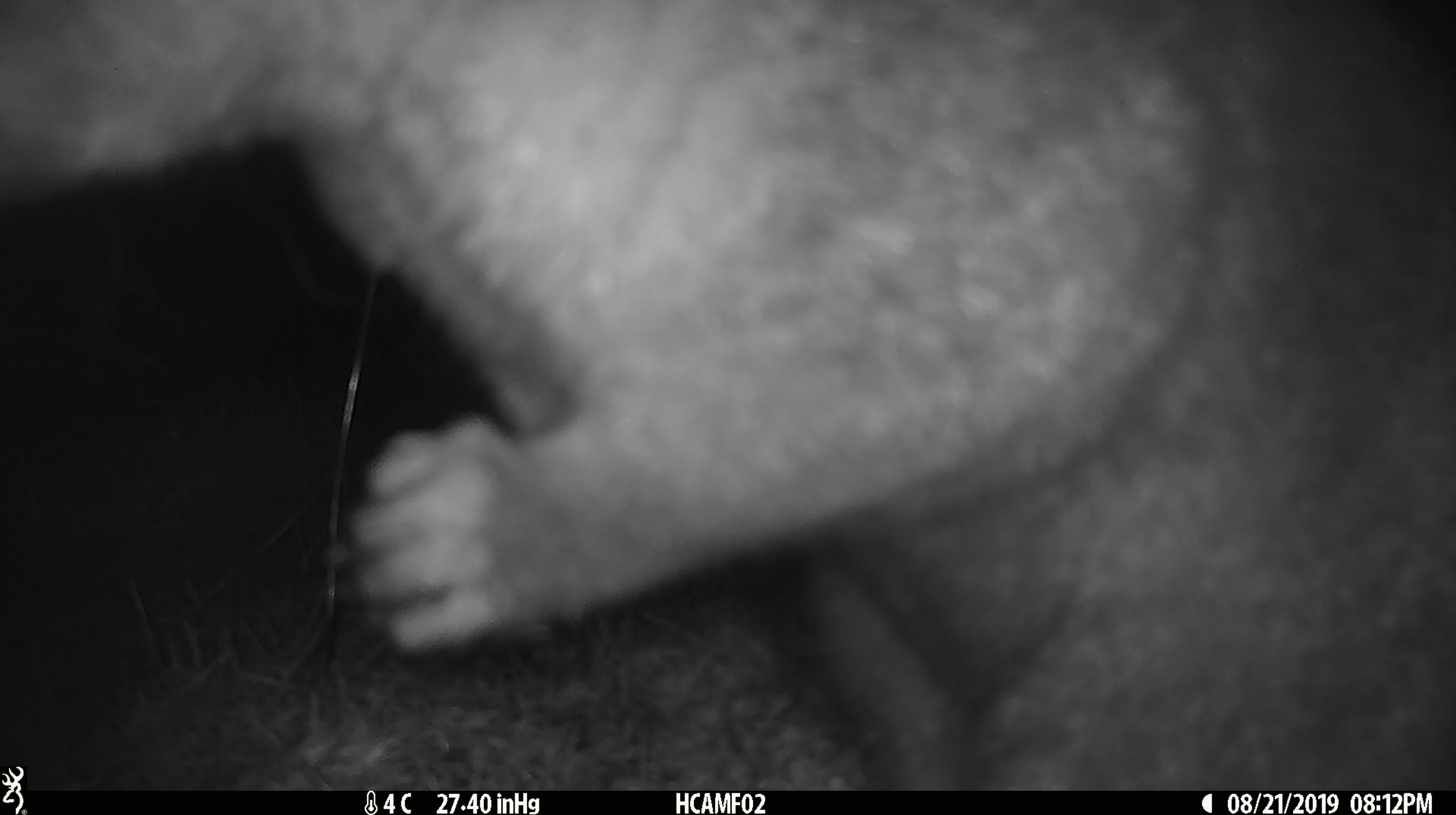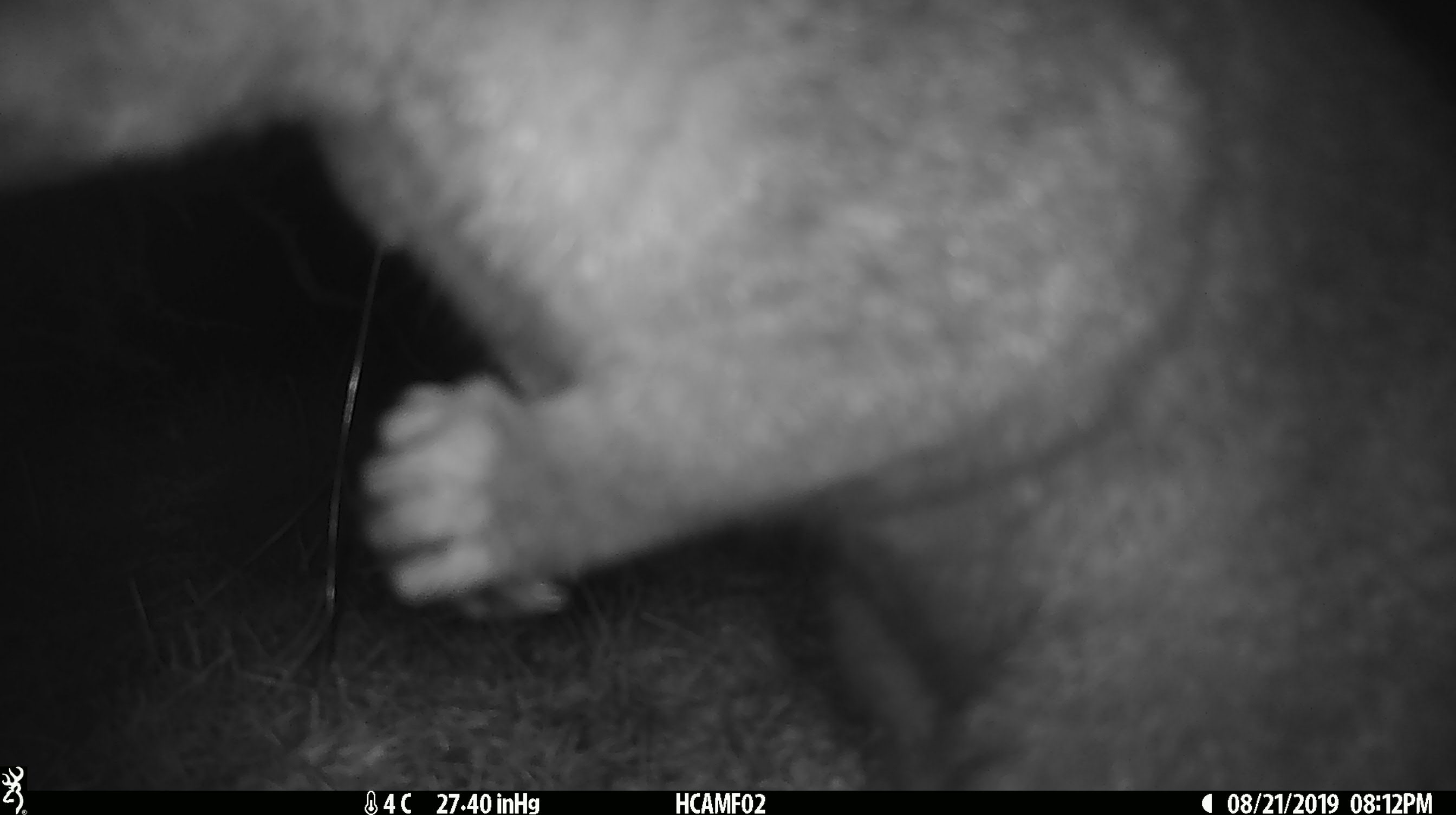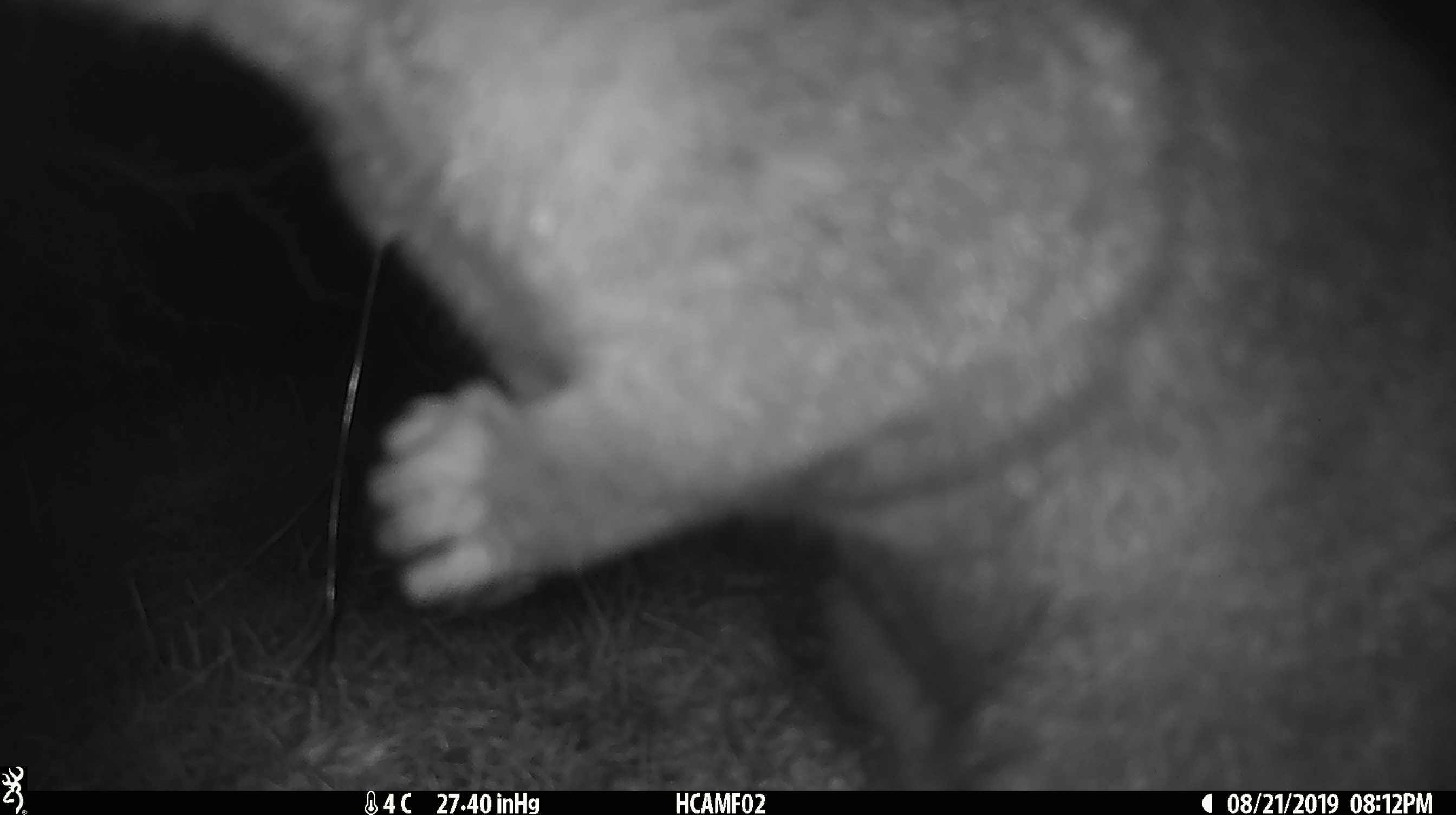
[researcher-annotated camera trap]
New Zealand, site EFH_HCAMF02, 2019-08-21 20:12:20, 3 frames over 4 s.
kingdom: Animalia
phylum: Chordata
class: Mammalia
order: Diprotodontia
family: Phalangeridae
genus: Trichosurus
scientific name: Trichosurus vulpecula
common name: common brushtail possum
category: possum